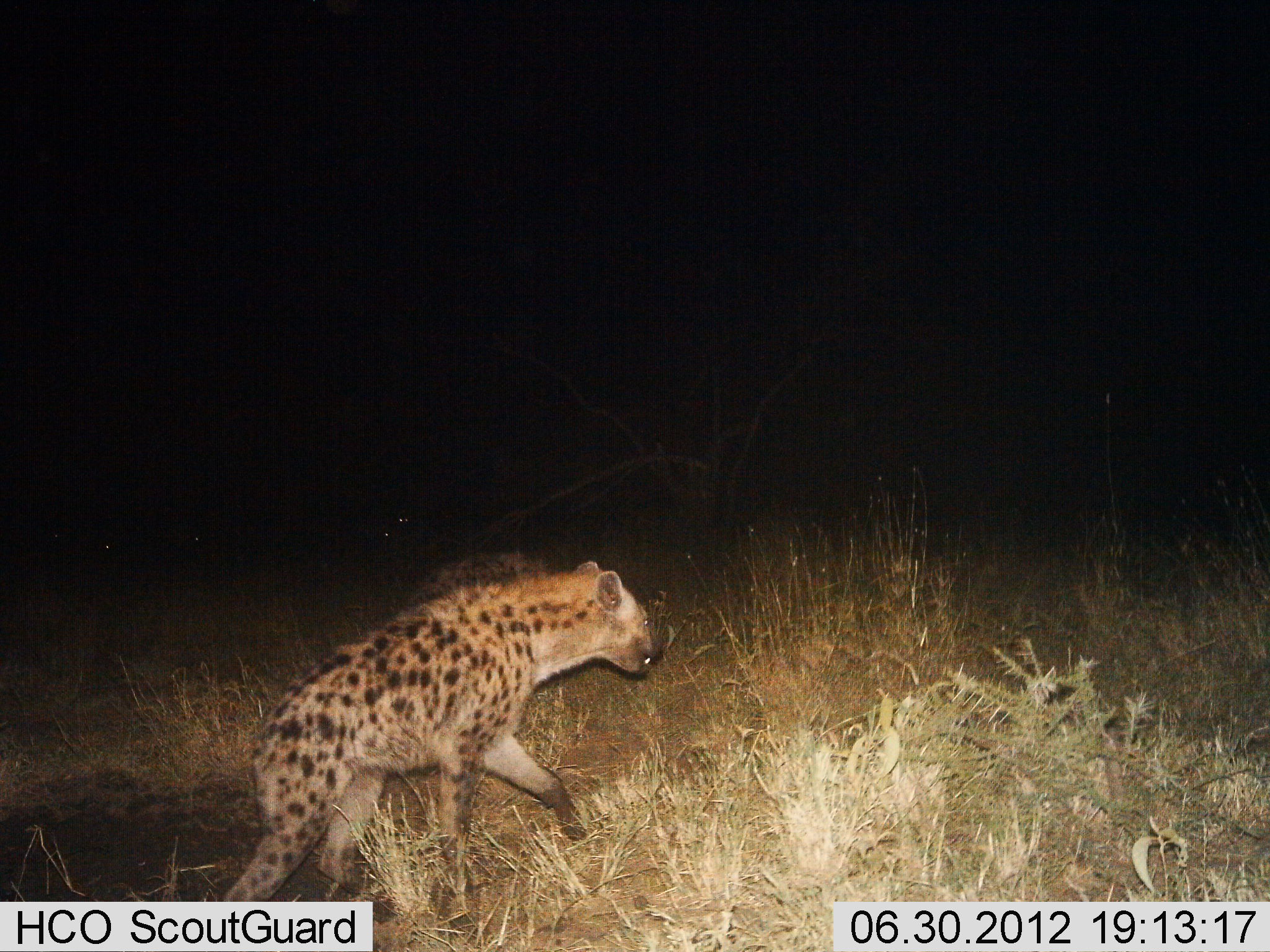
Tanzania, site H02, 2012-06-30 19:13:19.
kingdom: Animalia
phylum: Chordata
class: Mammalia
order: Carnivora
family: Hyaenidae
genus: Crocuta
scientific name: Crocuta crocuta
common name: spotted hyena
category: hyenaspotted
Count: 1.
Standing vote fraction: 10%.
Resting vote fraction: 0%.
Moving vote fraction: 100%.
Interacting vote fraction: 0%.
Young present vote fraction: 0%.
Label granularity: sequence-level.